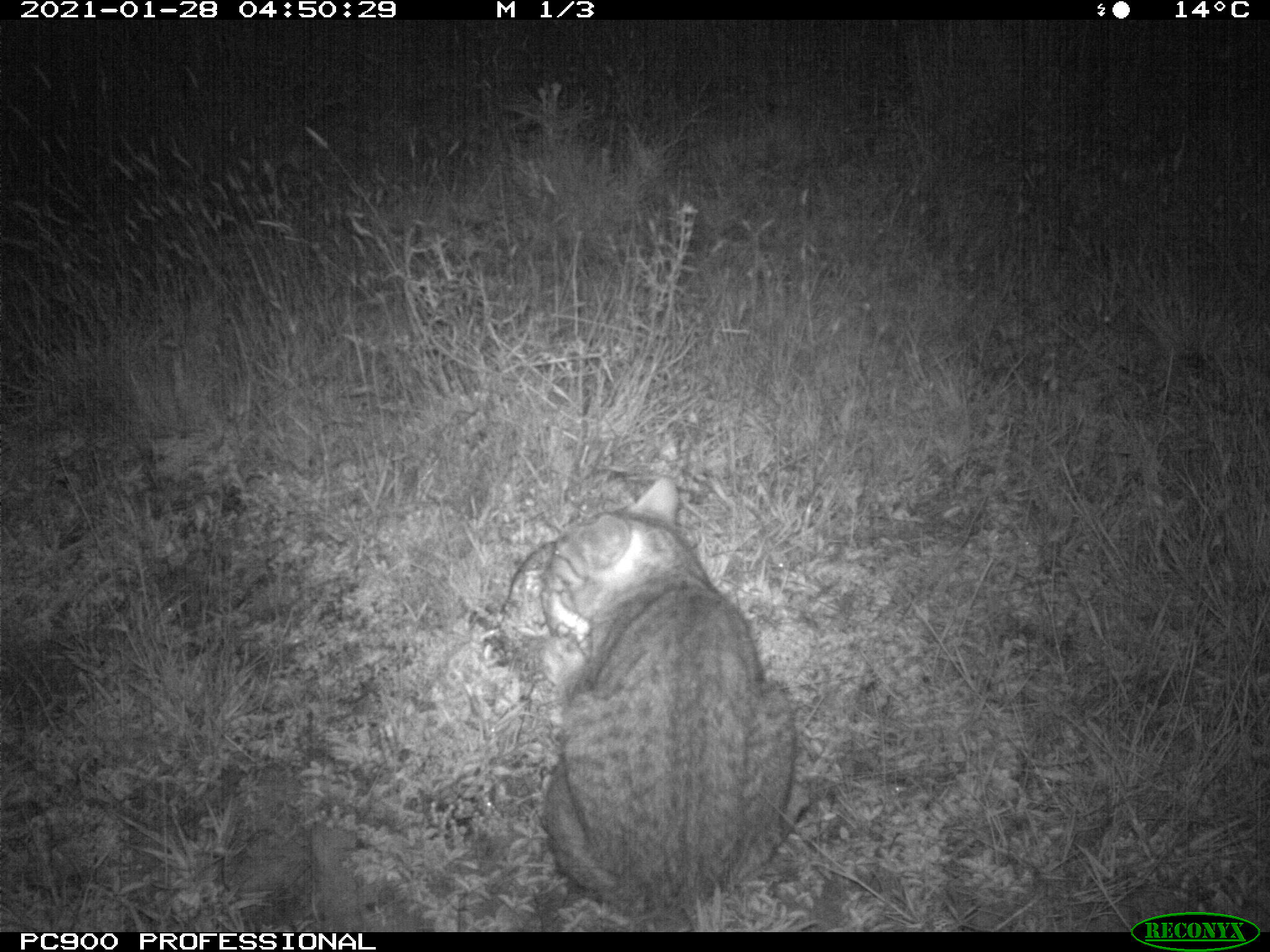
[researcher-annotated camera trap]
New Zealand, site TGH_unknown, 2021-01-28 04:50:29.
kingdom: Animalia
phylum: Chordata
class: Mammalia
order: Carnivora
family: Felidae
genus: Felis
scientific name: Felis catus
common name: domestic cat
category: cat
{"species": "cat (domestic cat) (Felis catus)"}